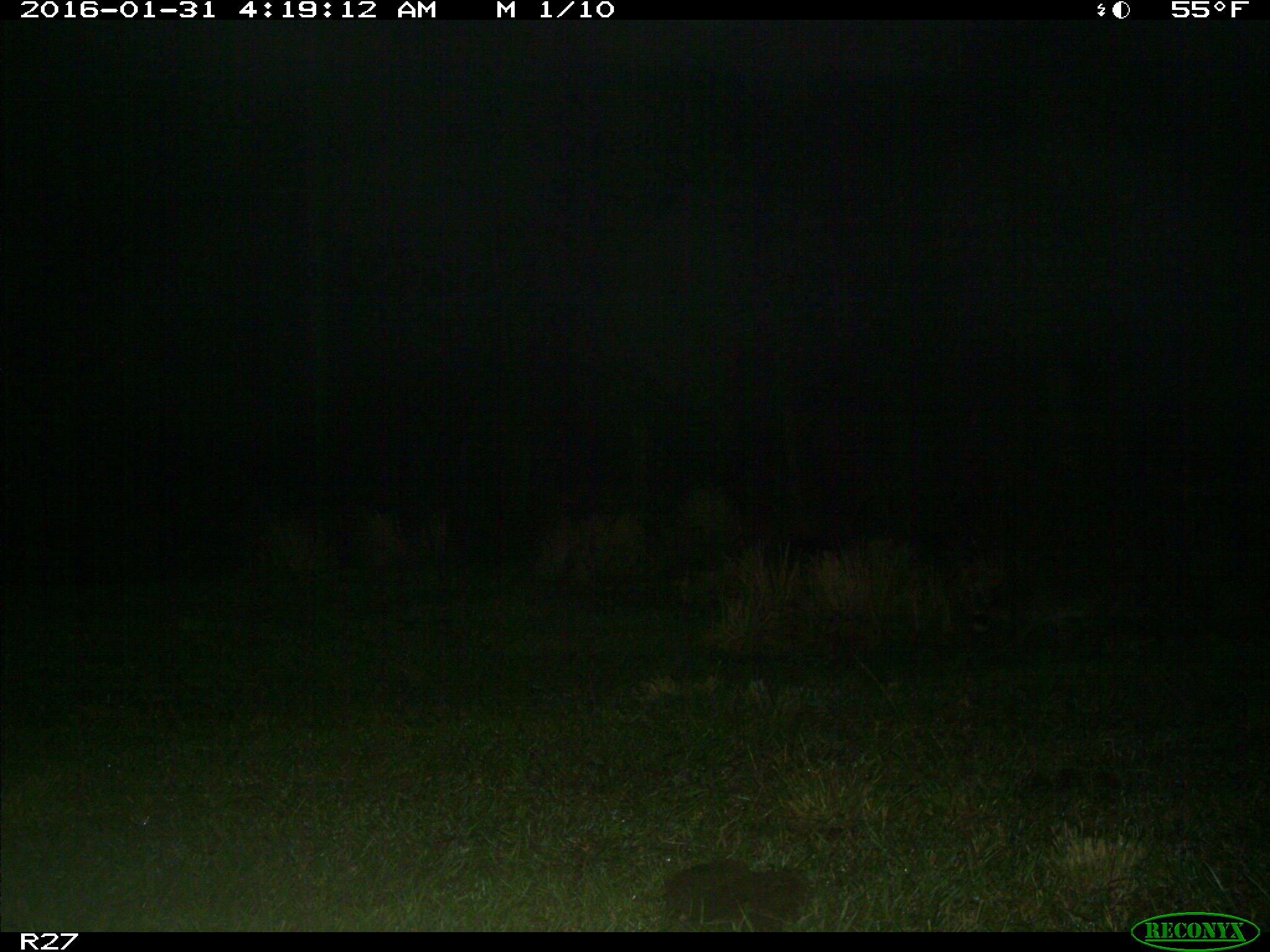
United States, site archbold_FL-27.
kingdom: Animalia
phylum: Chordata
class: Mammalia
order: Carnivora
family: Procyonidae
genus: Procyon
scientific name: Procyon lotor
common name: common raccoon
Procyon lotor (common raccoon).